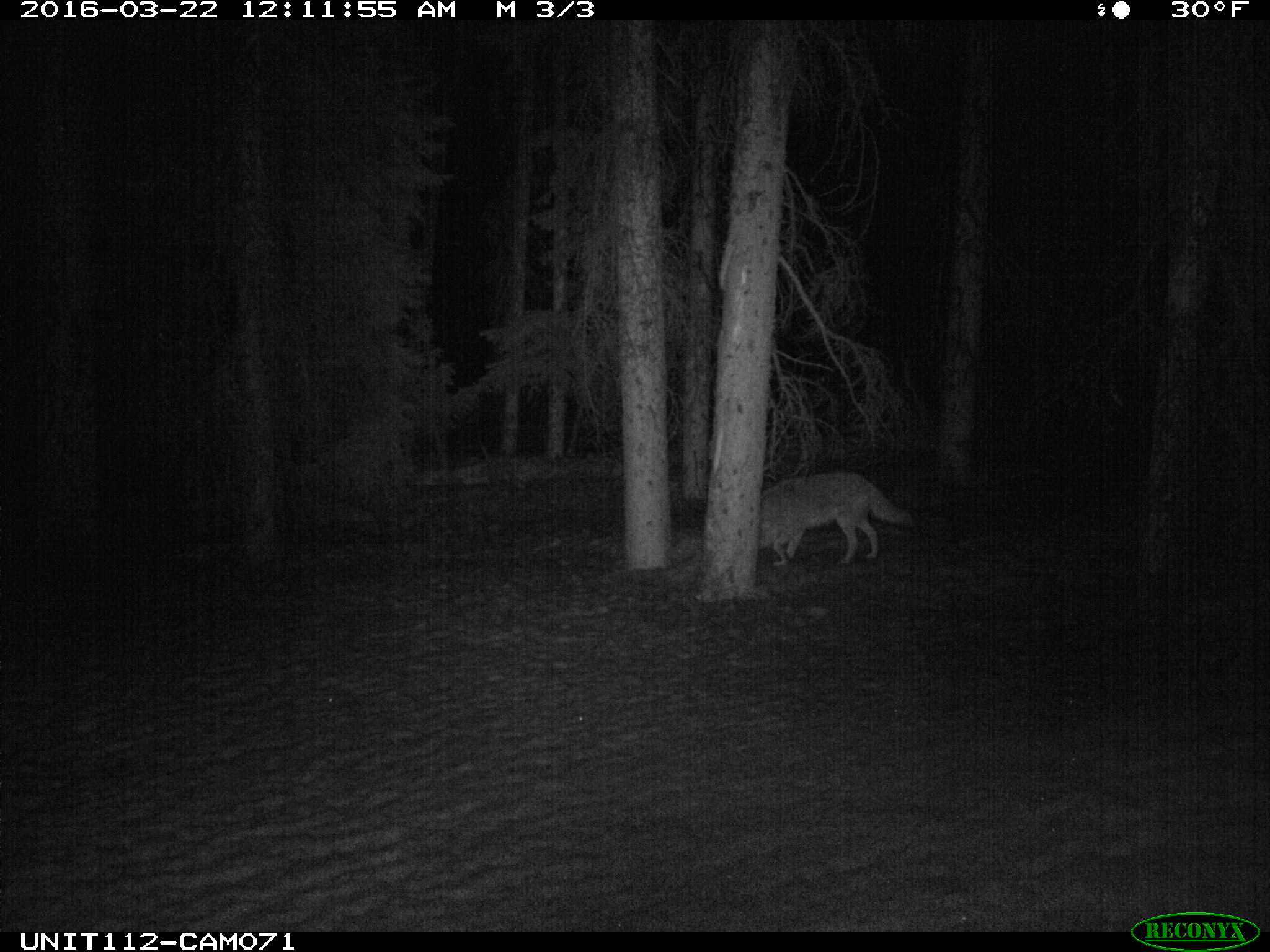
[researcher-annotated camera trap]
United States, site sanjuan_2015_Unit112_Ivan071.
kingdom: Animalia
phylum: Chordata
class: Mammalia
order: Carnivora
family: Canidae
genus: Canis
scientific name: Canis latrans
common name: coyote